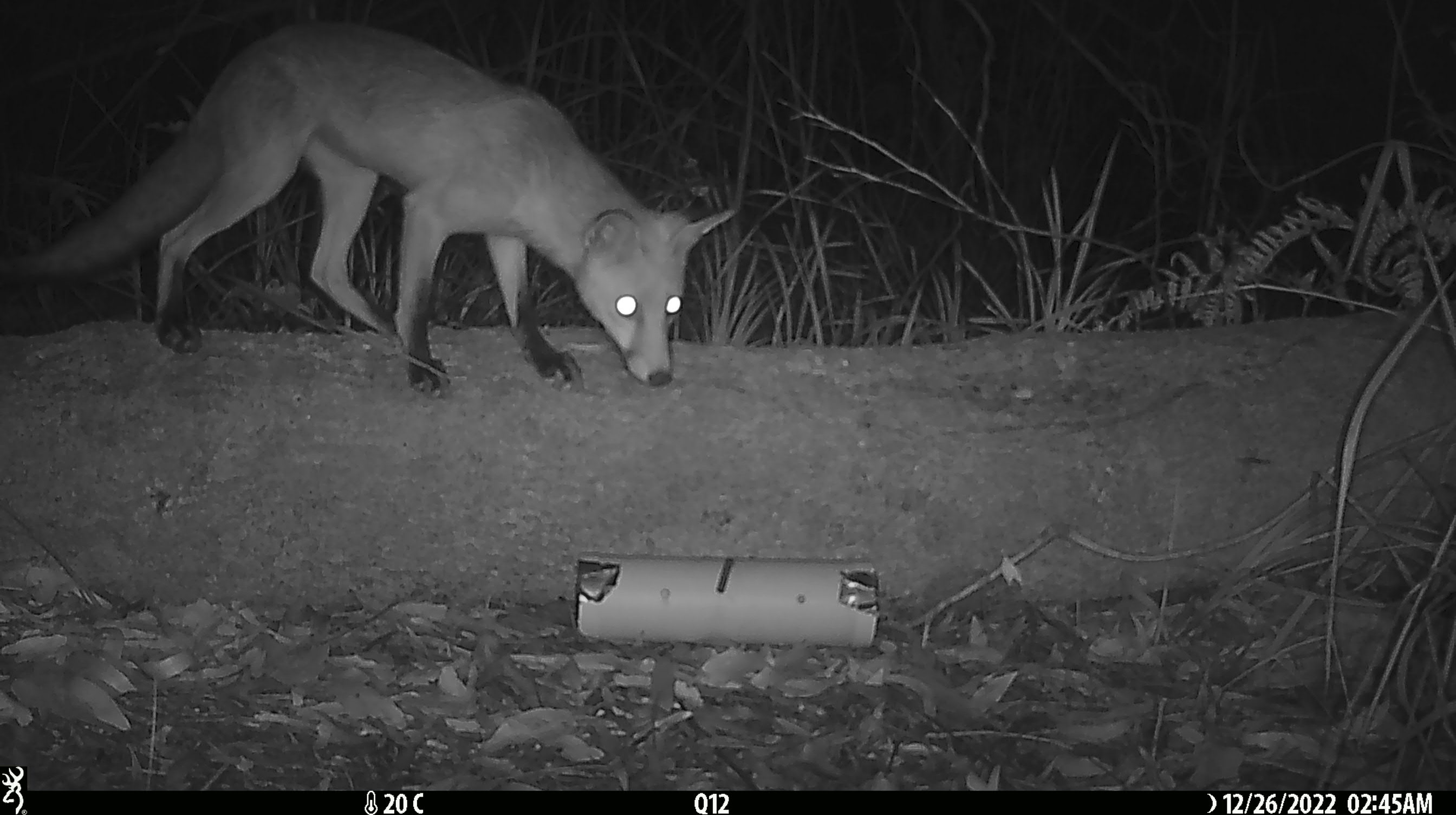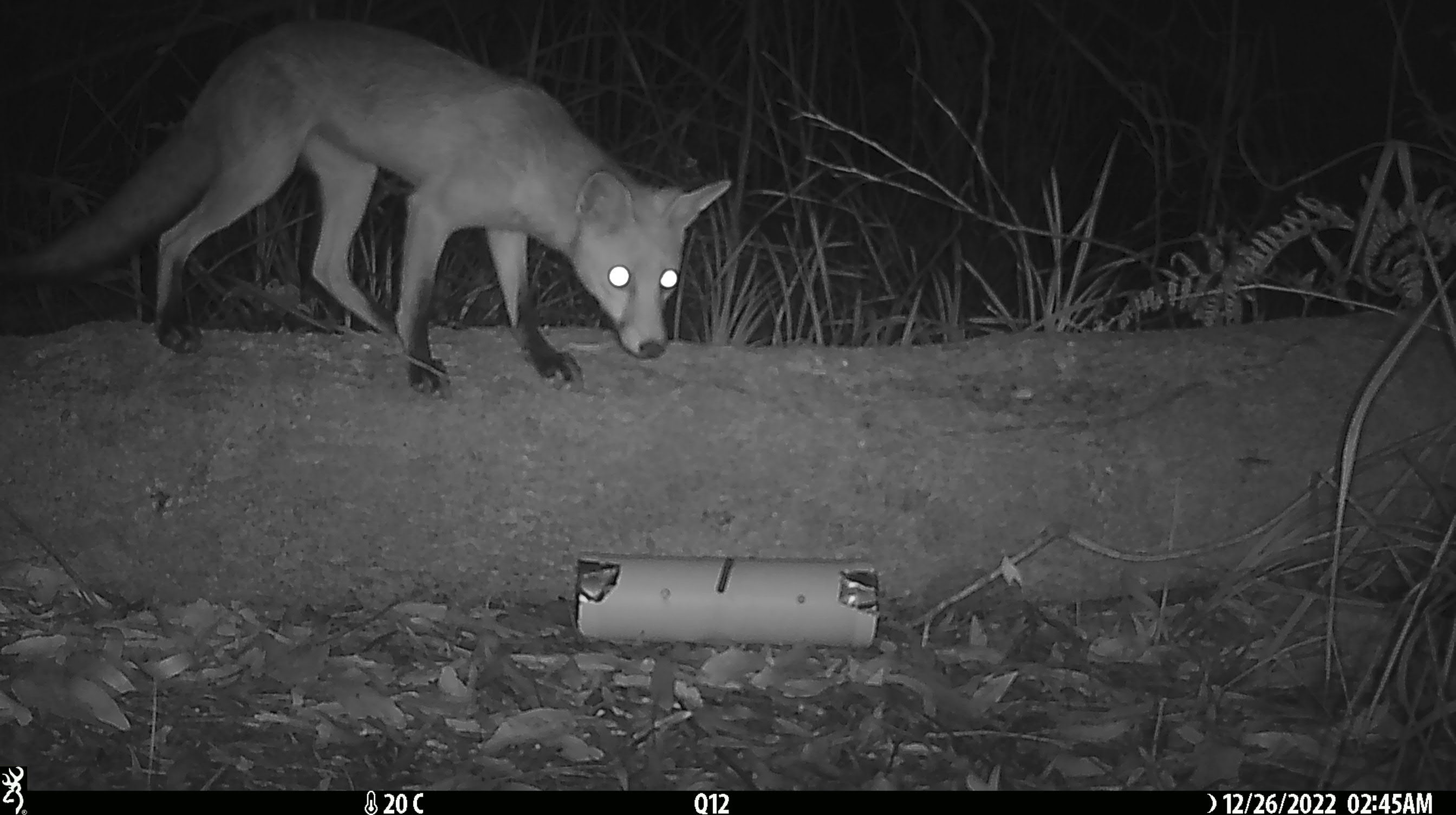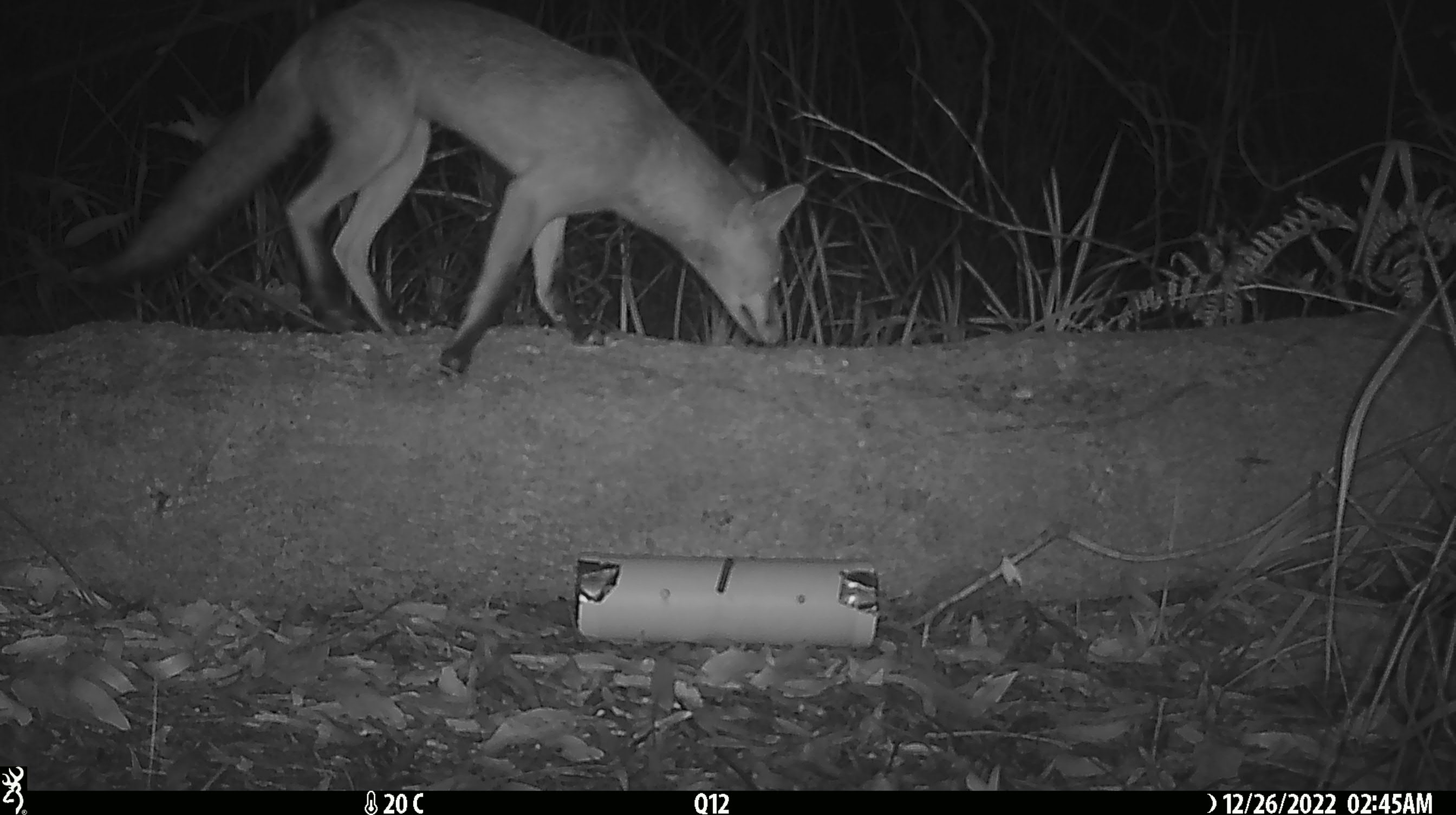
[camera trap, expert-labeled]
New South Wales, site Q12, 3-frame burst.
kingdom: Animalia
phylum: Chordata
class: Mammalia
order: Carnivora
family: Canidae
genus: Vulpes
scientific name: Vulpes vulpes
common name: red fox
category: fox